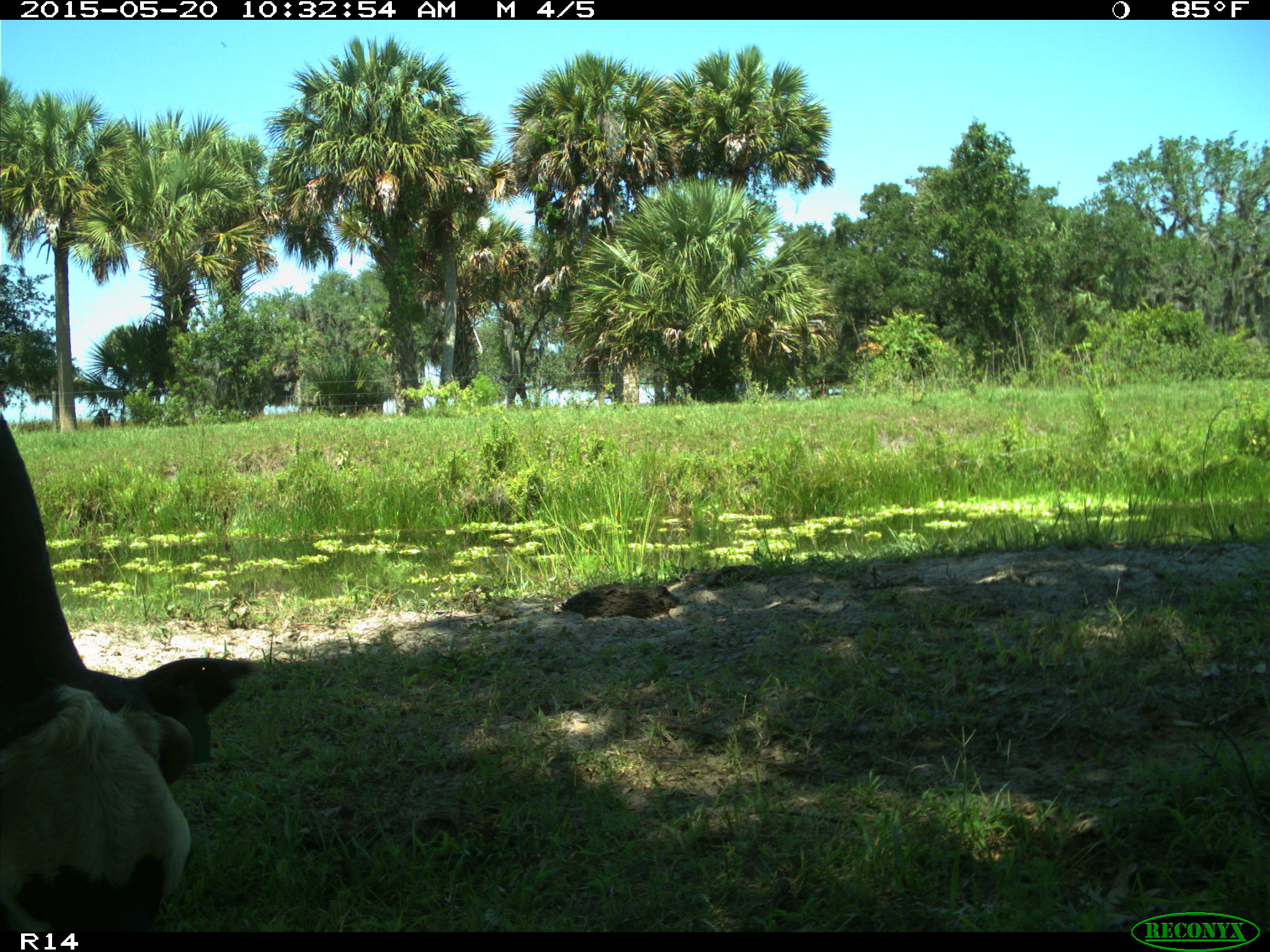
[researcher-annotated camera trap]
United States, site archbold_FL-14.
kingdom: Animalia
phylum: Chordata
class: Mammalia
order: Artiodactyla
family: Bovidae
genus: Bos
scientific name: Bos taurus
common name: domestic cow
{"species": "Bos taurus (domestic cow)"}